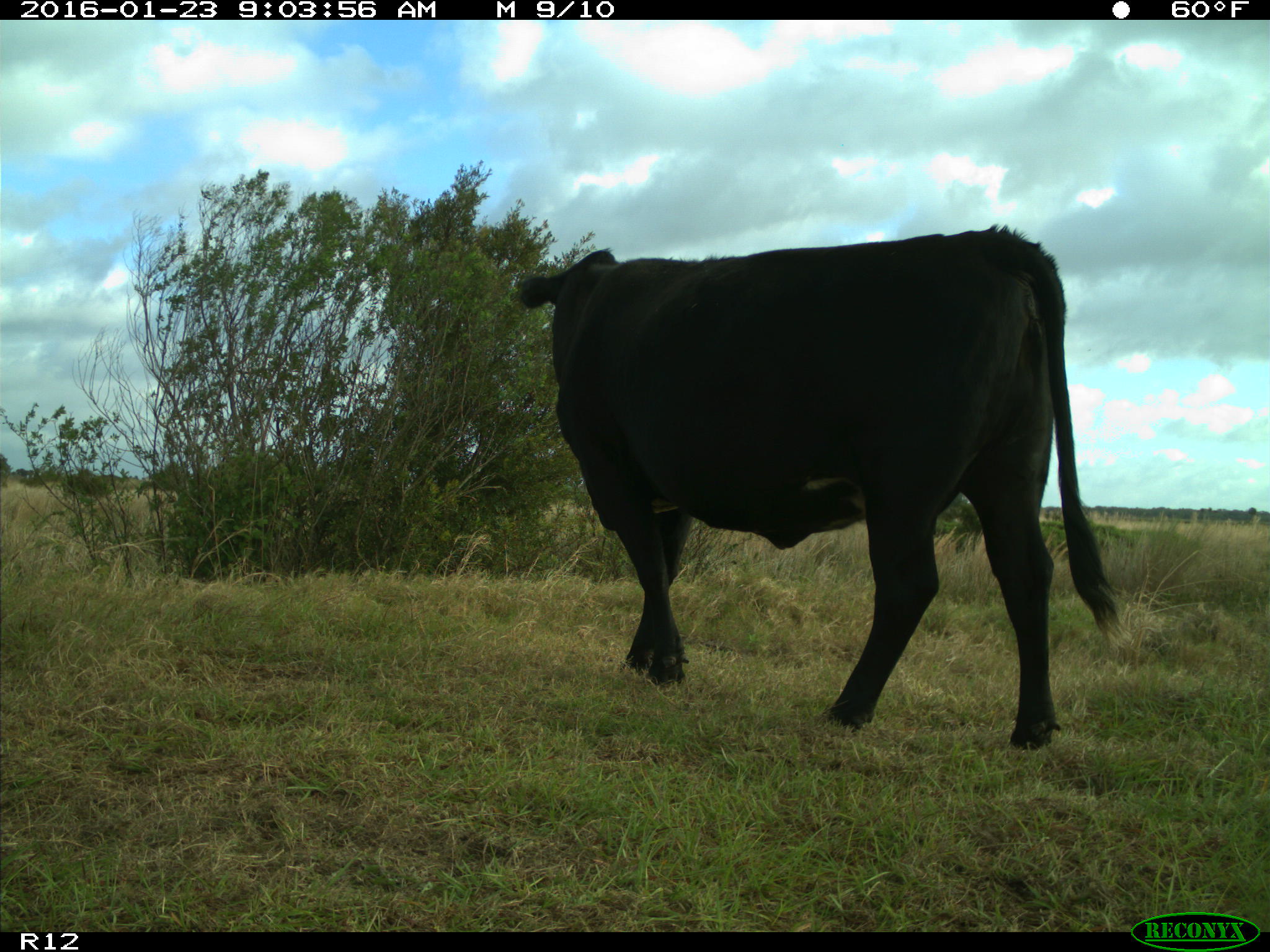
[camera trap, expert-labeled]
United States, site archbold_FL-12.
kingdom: Animalia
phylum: Chordata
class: Mammalia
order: Artiodactyla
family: Bovidae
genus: Bos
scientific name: Bos taurus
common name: domestic cow